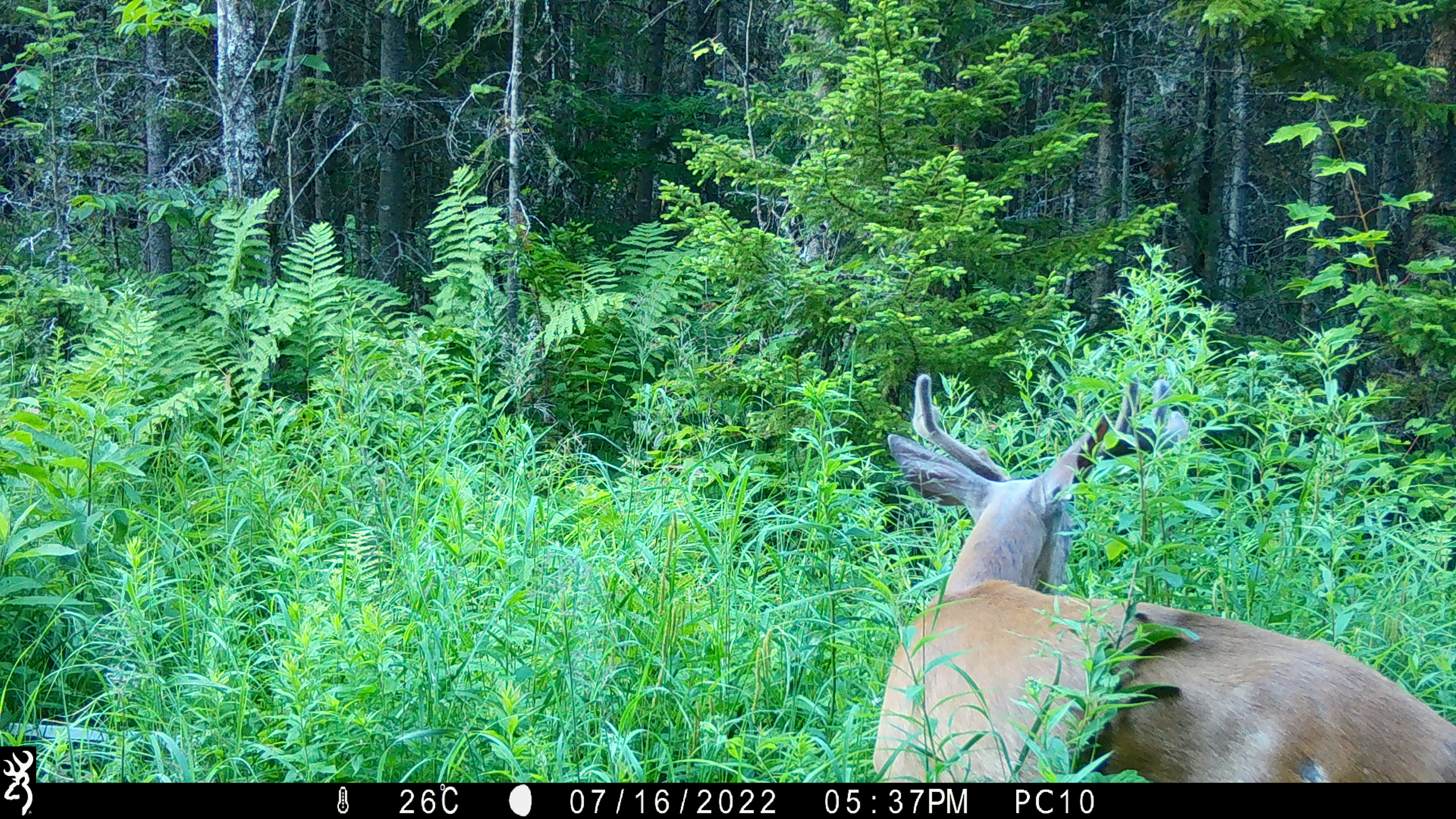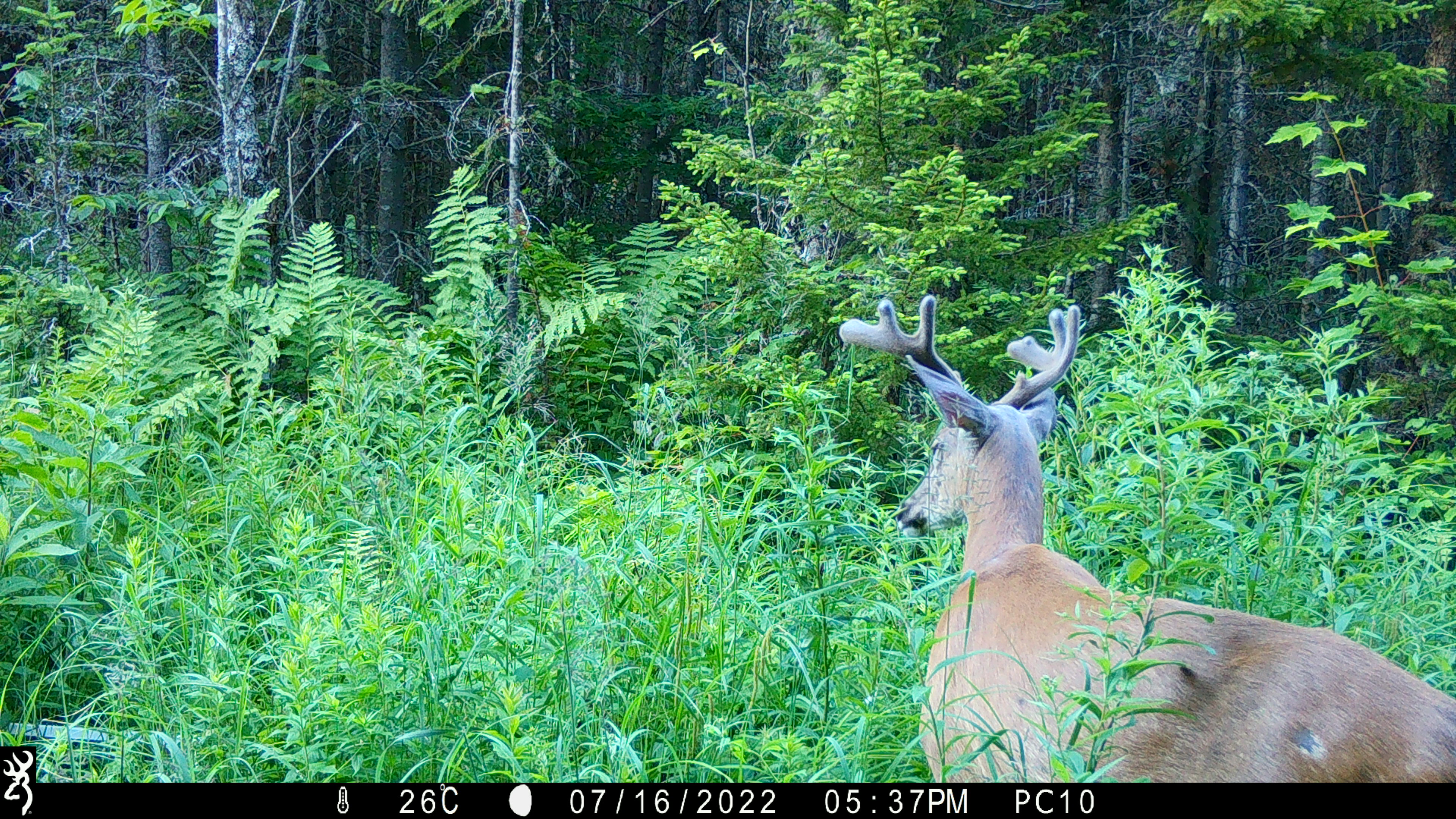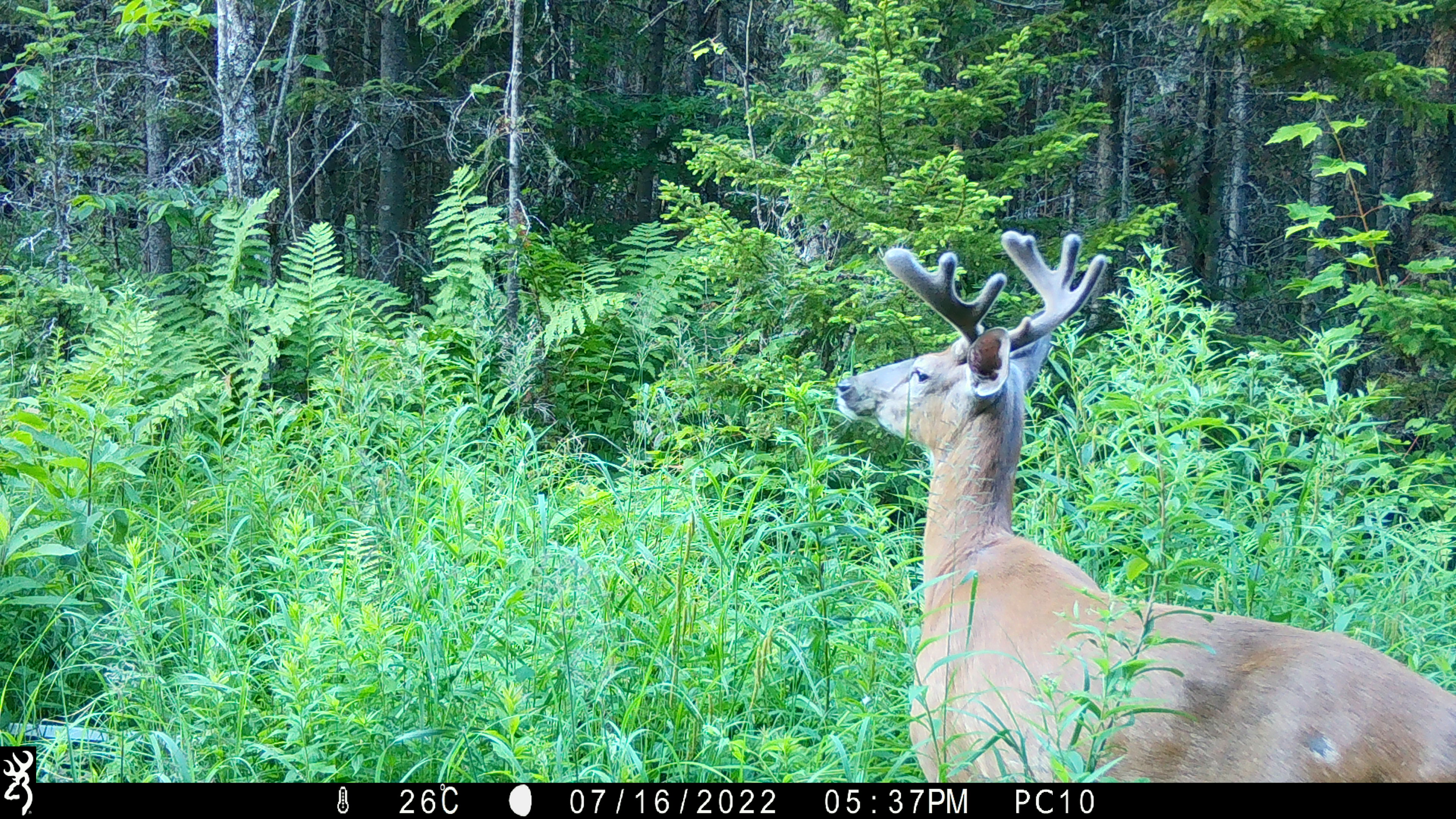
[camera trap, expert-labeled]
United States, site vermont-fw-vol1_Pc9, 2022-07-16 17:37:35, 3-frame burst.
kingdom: Animalia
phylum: Chordata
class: Mammalia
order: Artiodactyla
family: Cervidae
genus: Odocoileus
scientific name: Odocoileus virginianus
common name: white-tailed deer